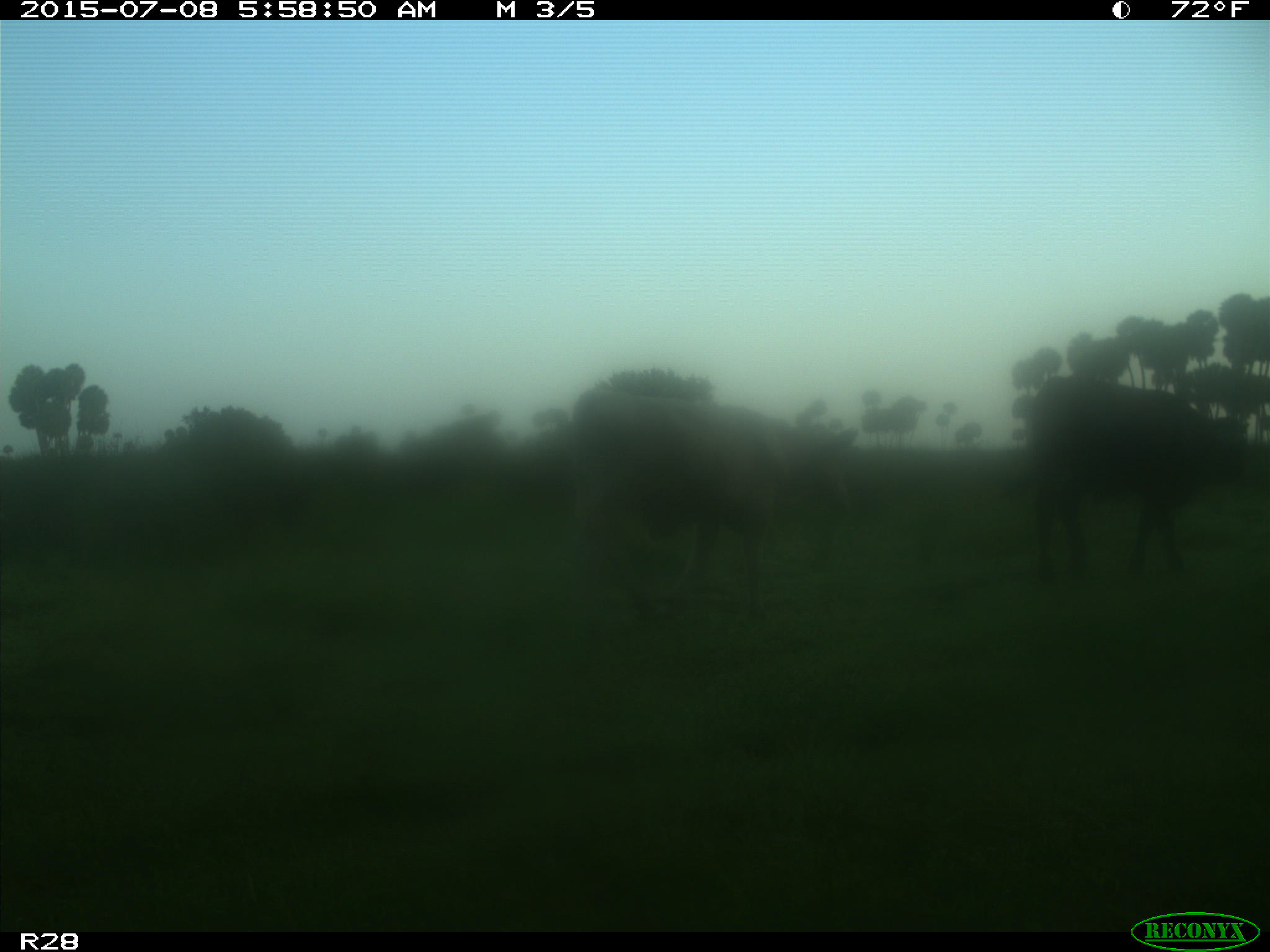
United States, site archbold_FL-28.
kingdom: Animalia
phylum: Chordata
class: Mammalia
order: Artiodactyla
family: Bovidae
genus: Bos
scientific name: Bos taurus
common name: domestic cow